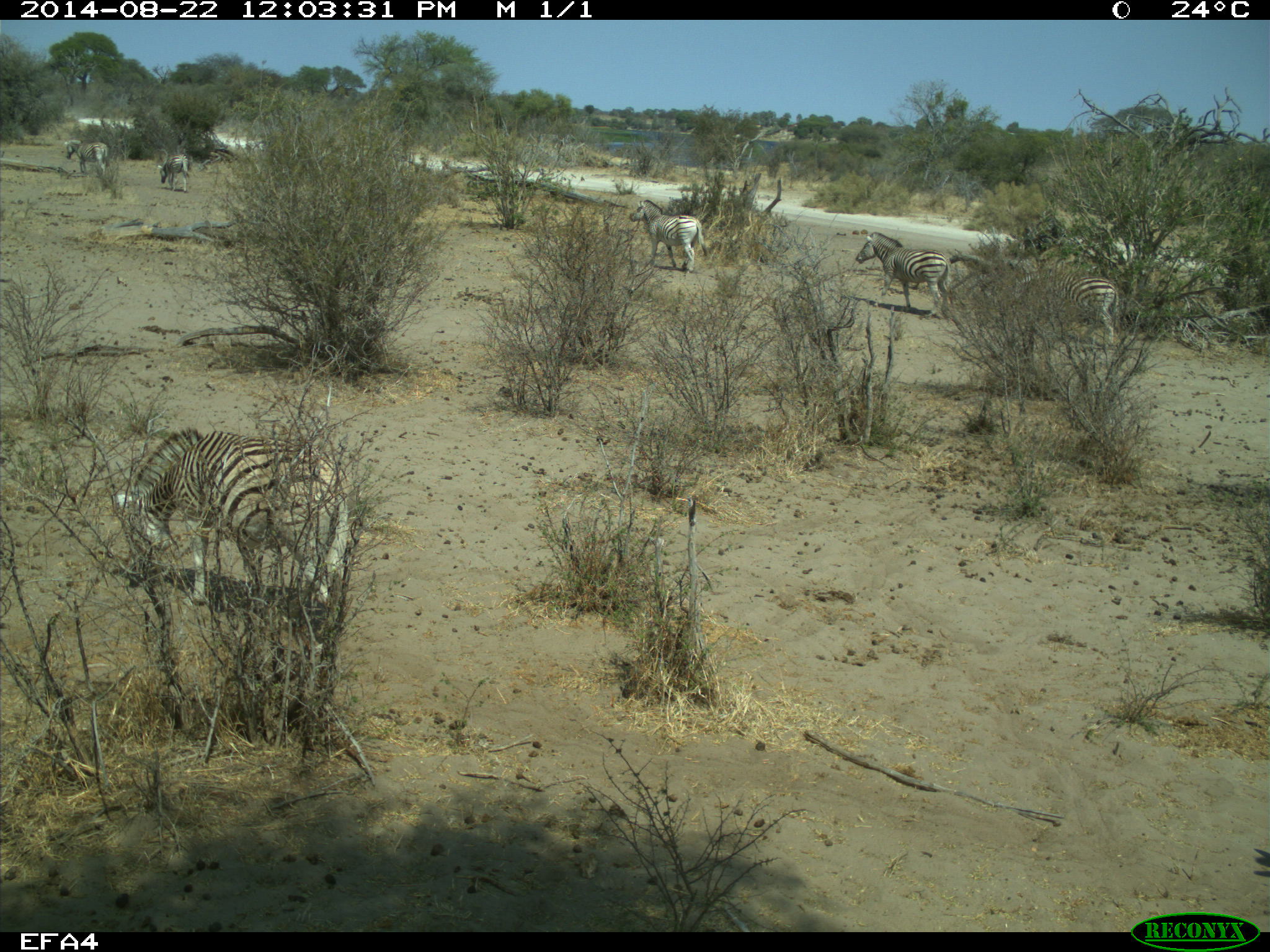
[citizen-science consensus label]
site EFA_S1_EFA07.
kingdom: Animalia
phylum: Chordata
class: Mammalia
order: Perissodactyla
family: Equidae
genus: Equus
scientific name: Equus quagga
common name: plains zebra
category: zebraplains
Zebraplains (plains zebra) (Equus quagga), count 7. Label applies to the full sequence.